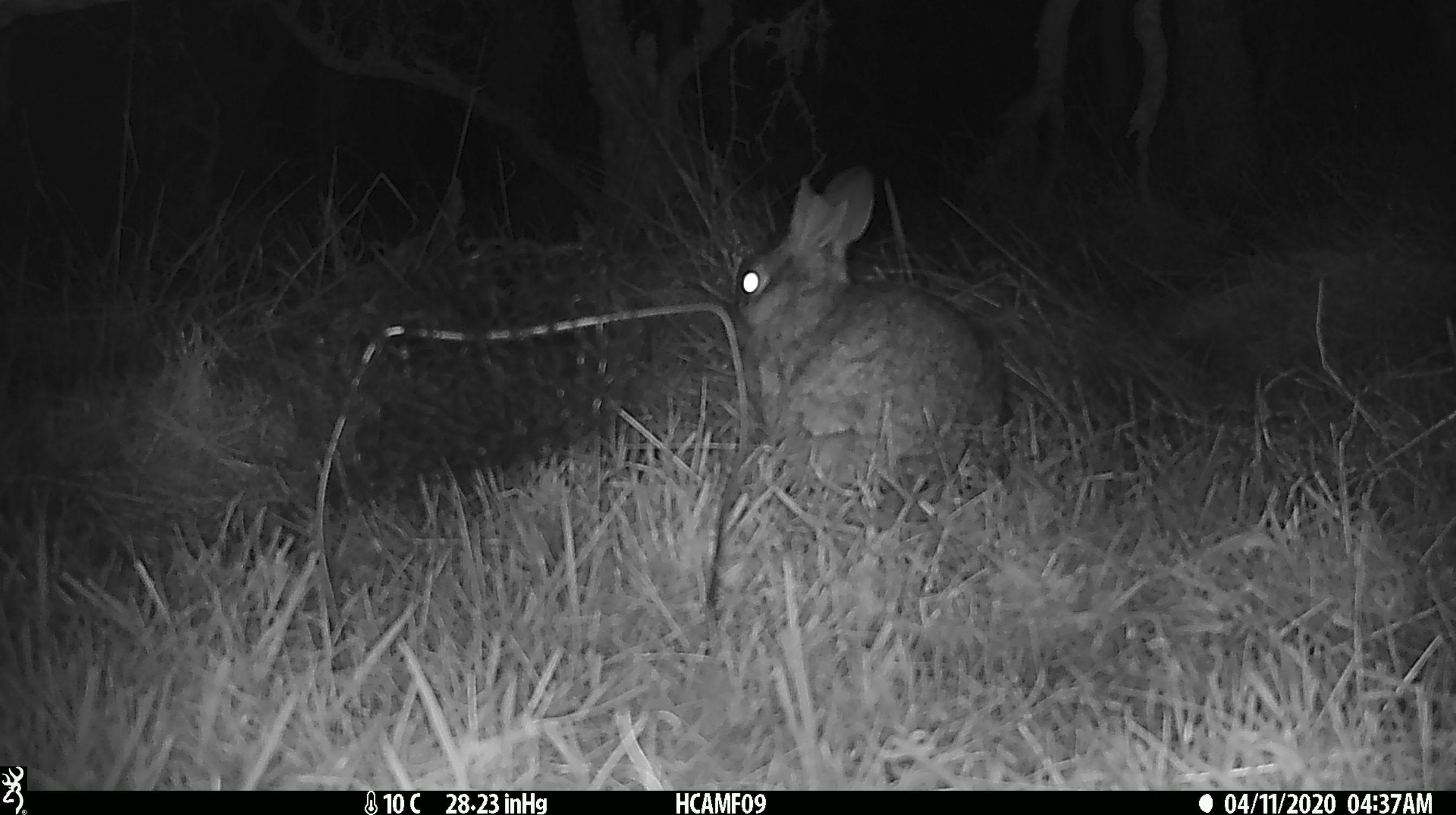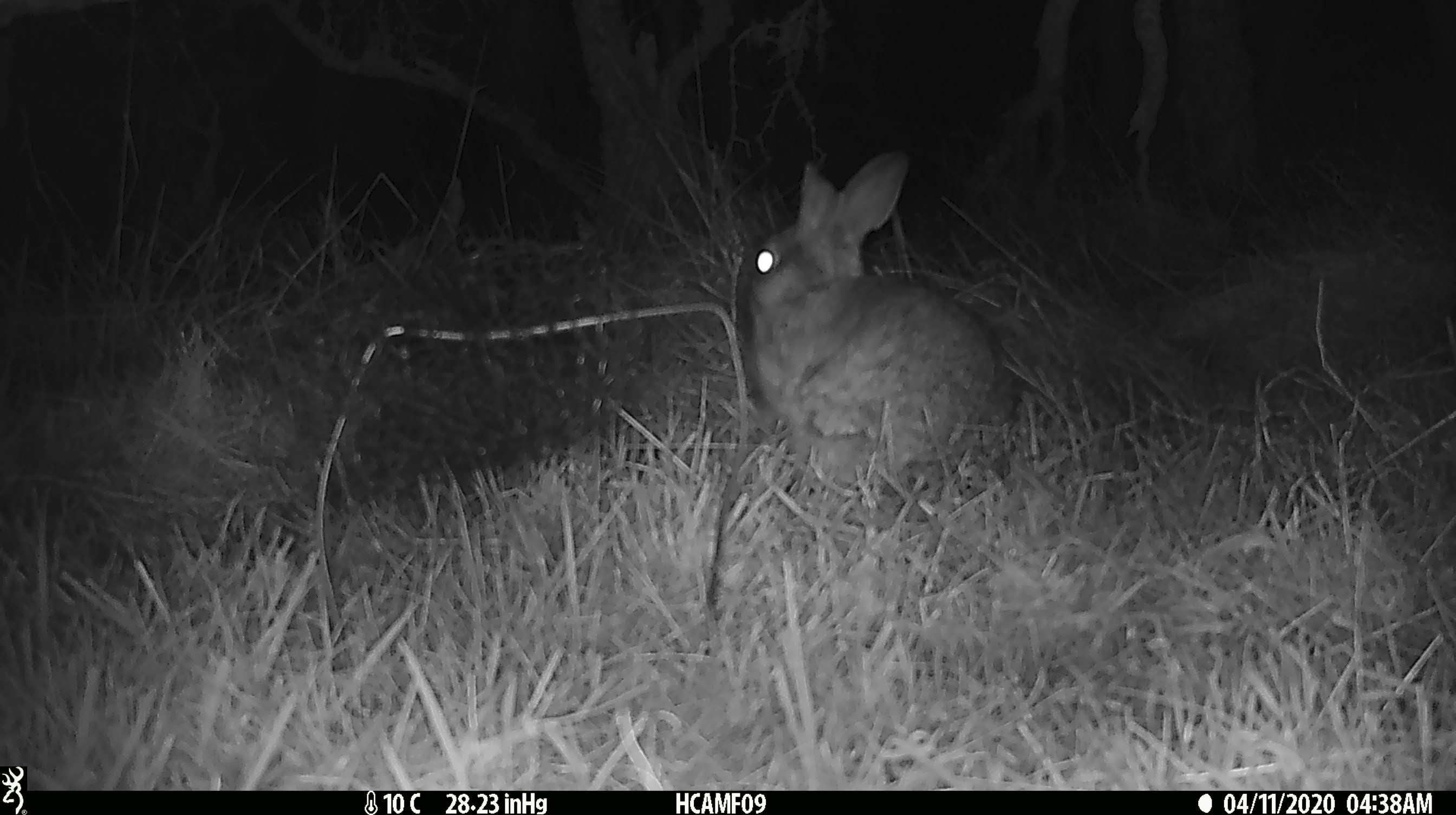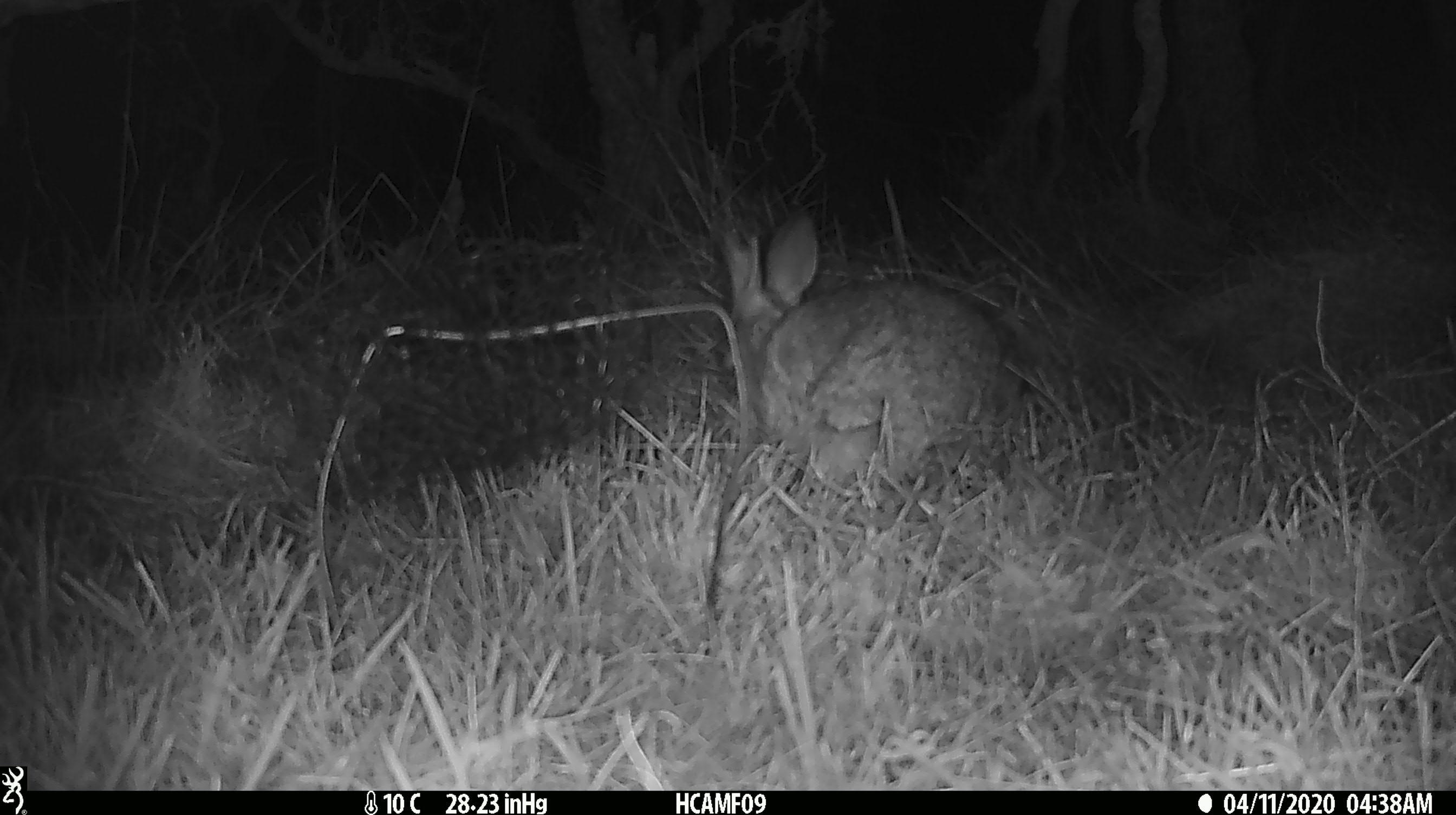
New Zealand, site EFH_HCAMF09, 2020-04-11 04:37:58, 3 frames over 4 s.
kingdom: Animalia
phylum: Chordata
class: Mammalia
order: Lagomorpha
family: Leporidae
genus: Oryctolagus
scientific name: Oryctolagus cuniculus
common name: european rabbit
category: rabbit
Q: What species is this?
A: Rabbit (european rabbit) (Oryctolagus cuniculus).